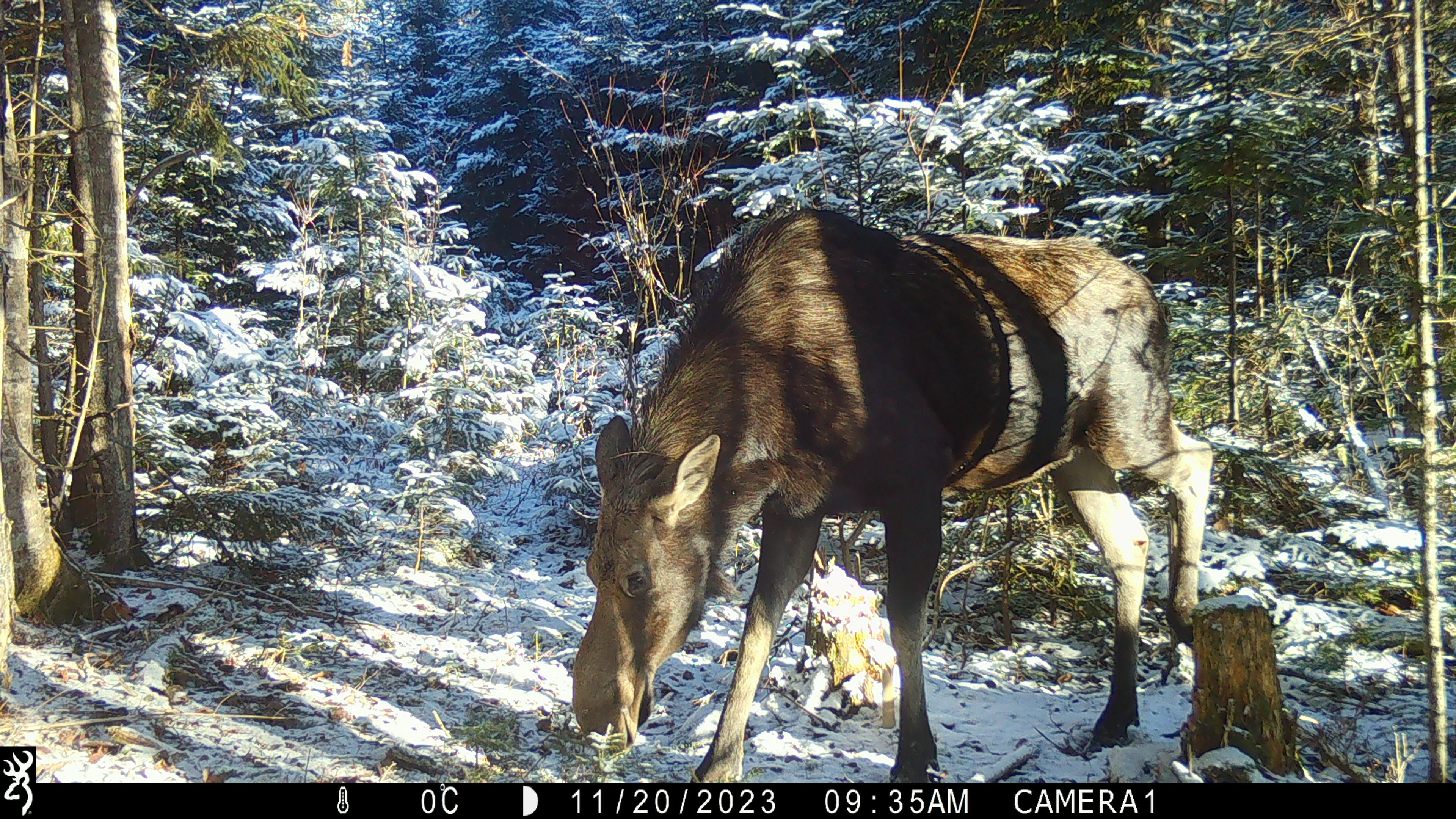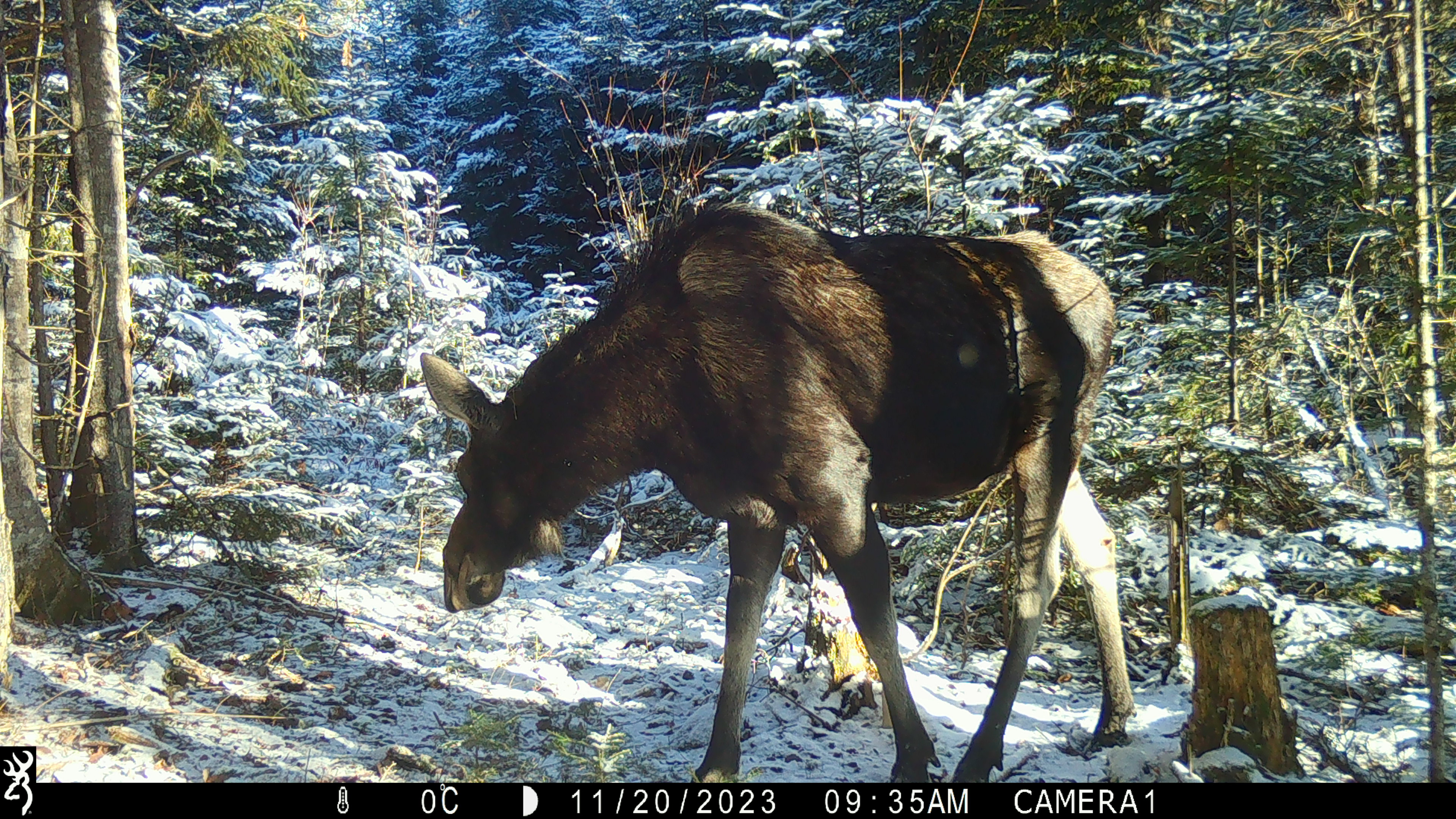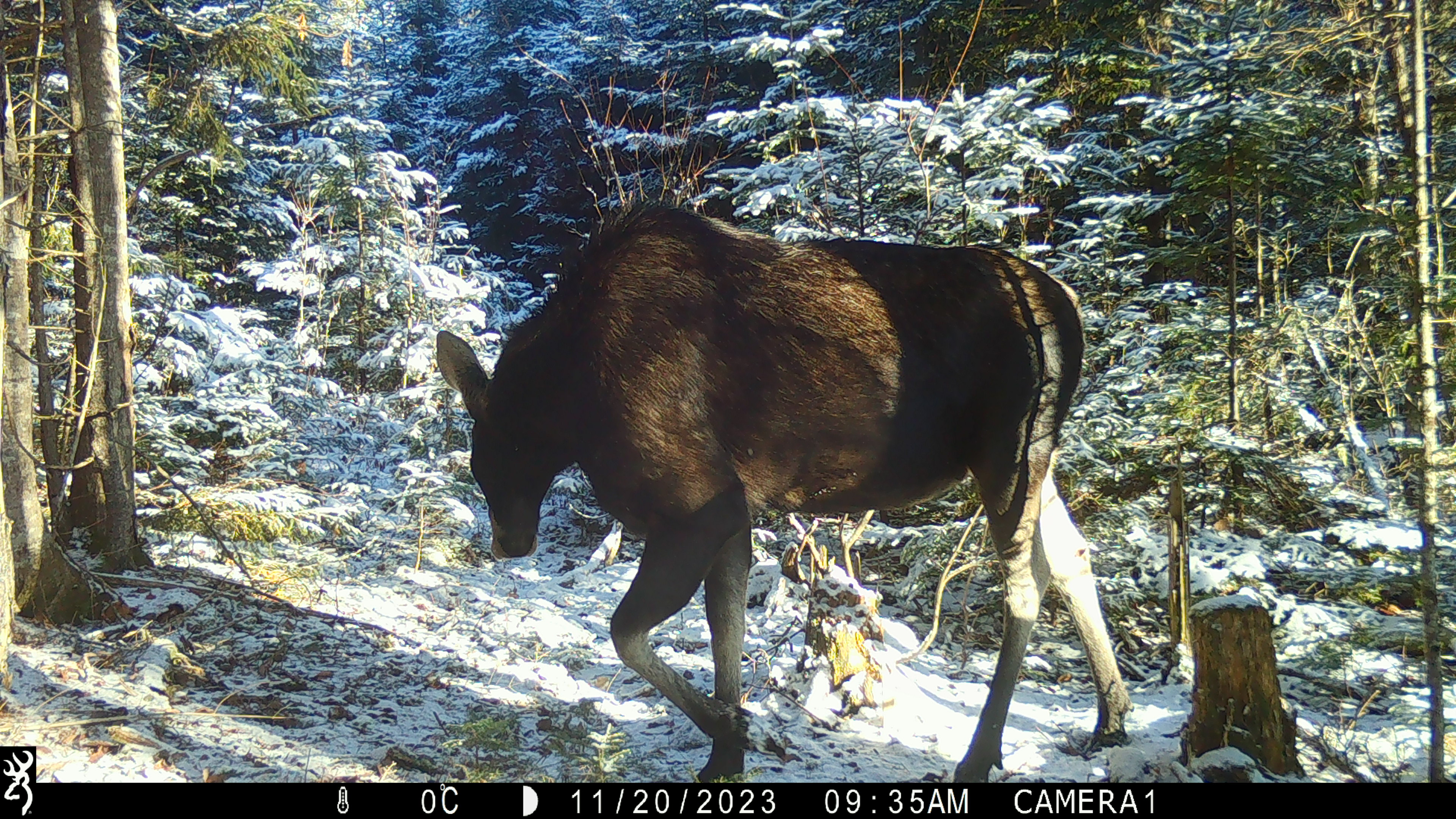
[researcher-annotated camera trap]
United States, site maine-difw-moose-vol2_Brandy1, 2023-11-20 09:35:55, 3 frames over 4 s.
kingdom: Animalia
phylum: Chordata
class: Mammalia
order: Artiodactyla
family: Cervidae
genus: Alces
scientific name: Alces alces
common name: moose